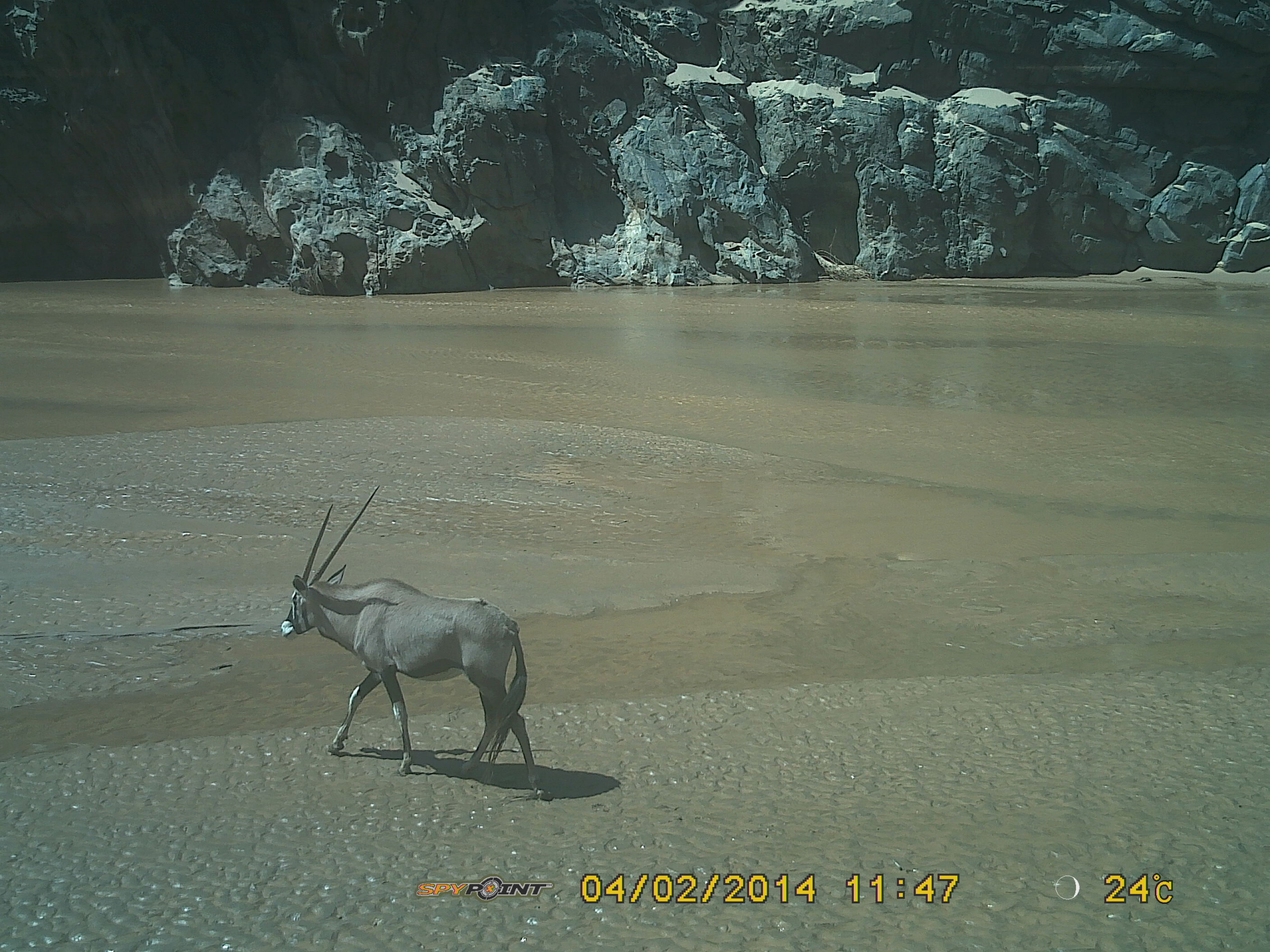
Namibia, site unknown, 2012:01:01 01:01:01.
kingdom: Animalia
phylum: Chordata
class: Mammalia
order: Artiodactyla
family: Bovidae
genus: Oryx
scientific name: Oryx gazella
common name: gemsbok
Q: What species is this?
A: Oryx gazella (gemsbok).